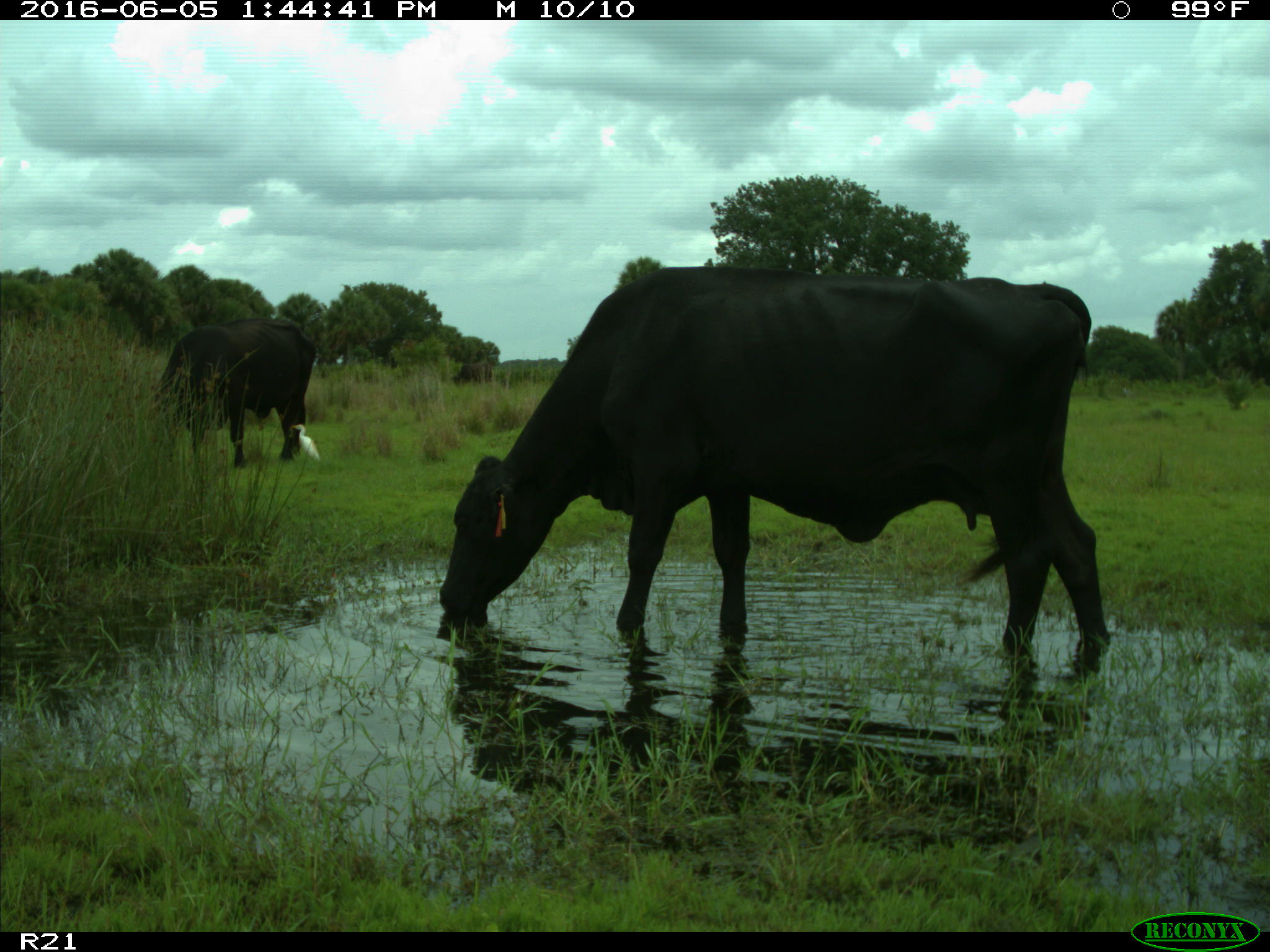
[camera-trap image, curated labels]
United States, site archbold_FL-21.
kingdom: Animalia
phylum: Chordata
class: Mammalia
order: Artiodactyla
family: Bovidae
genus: Bos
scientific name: Bos taurus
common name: domestic cow